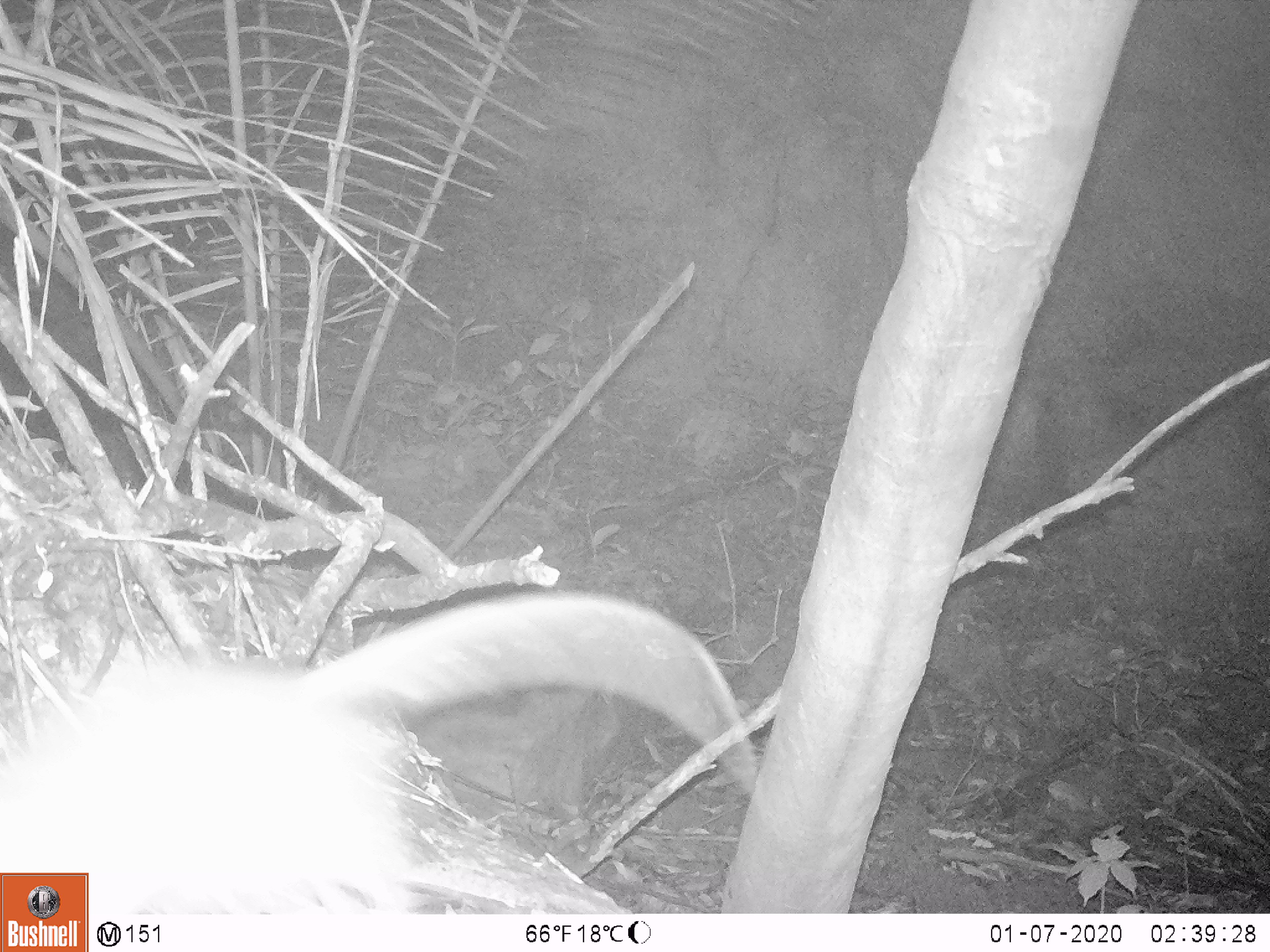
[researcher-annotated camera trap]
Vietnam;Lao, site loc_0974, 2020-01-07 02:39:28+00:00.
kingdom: Animalia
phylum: Chordata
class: Mammalia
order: Rodentia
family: Muridae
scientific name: Muridae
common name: old-world mice and rats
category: unidentified murid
Unidentified murid (old-world mice and rats) (Muridae). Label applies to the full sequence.